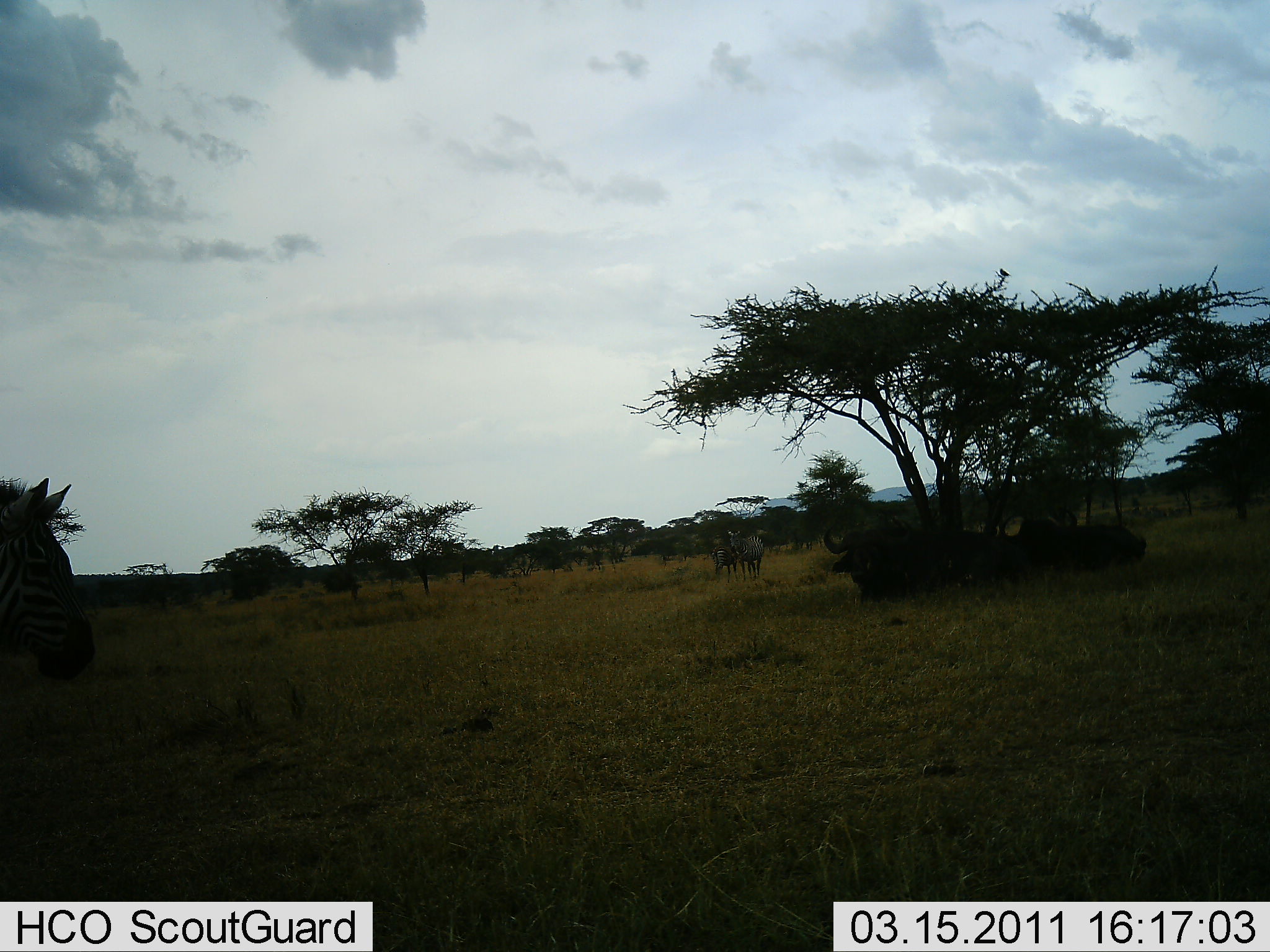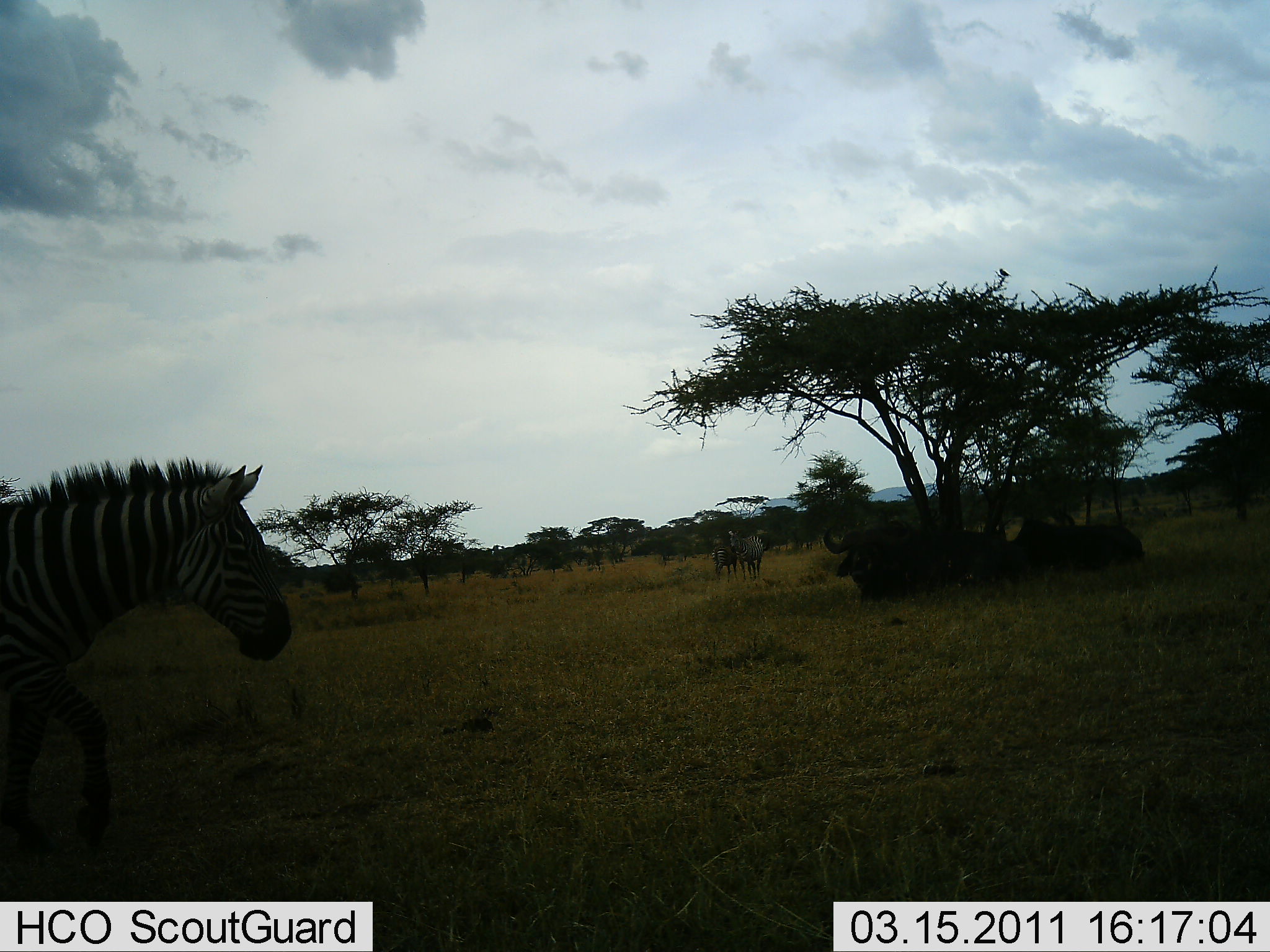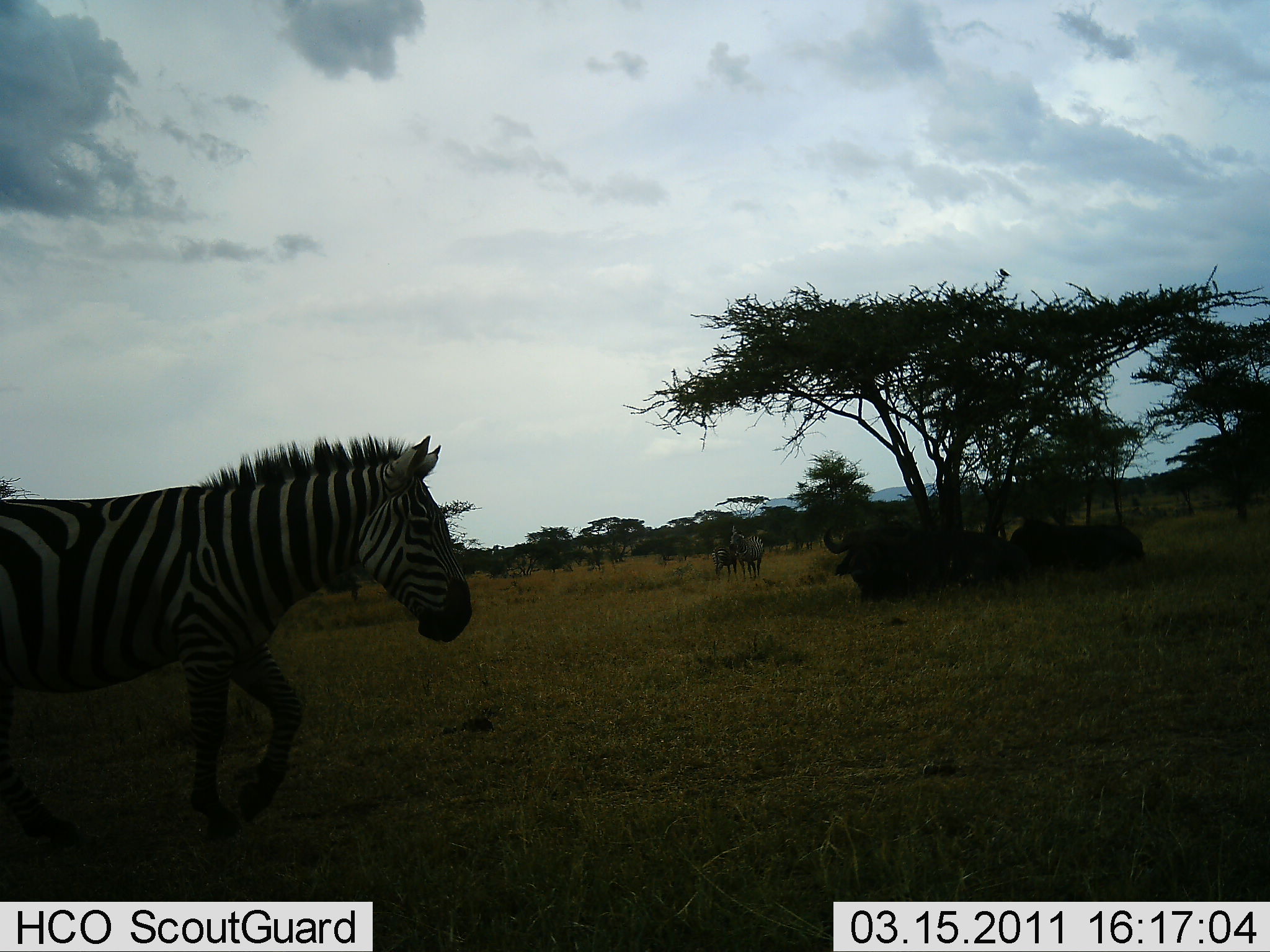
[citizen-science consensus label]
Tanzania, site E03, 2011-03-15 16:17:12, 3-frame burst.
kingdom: Animalia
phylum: Chordata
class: Mammalia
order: Perissodactyla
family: Equidae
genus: Equus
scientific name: Equus quagga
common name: plains zebra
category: zebra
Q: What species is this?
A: Zebra (plains zebra) (Equus quagga).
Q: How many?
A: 3.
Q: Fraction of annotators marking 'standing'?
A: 50%.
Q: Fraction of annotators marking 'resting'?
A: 0%.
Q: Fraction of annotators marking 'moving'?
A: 92%.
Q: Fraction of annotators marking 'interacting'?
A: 0%.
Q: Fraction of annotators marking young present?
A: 0%.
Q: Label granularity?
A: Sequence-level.